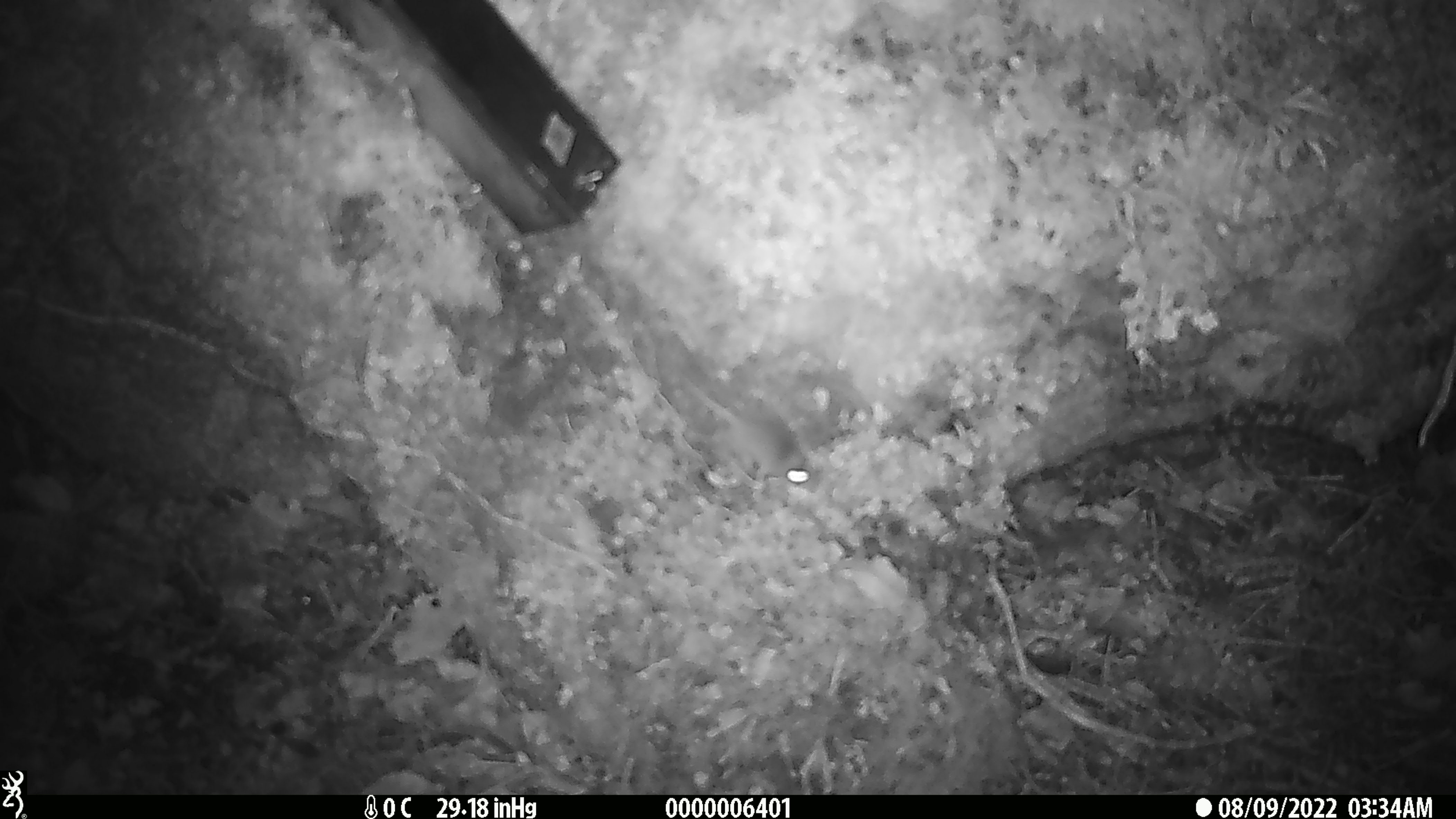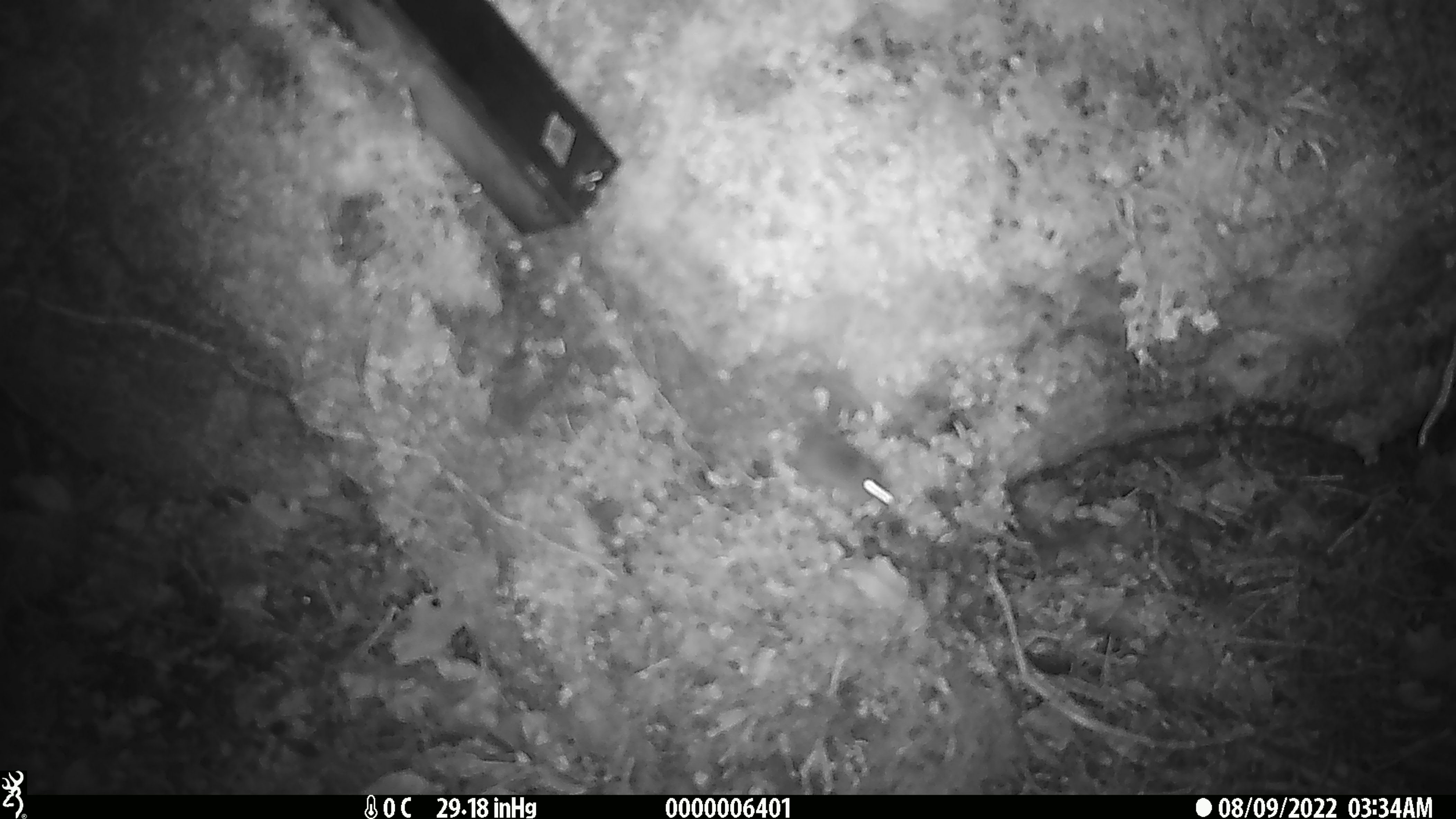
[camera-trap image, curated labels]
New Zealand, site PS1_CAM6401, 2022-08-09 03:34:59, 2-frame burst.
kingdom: Animalia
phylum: Chordata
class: Mammalia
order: Rodentia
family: Muridae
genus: Mus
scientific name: Mus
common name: mouse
Mouse (Mus).